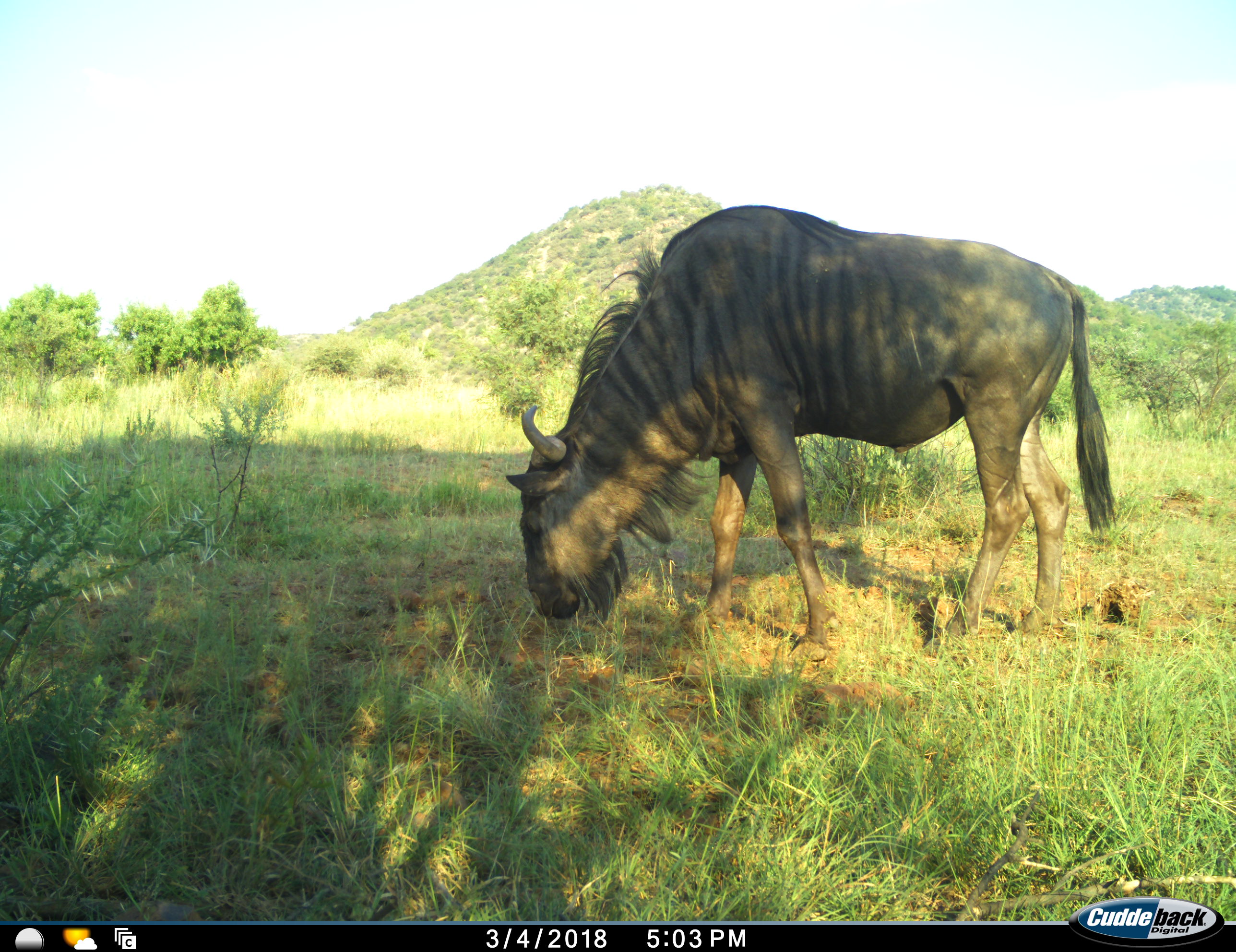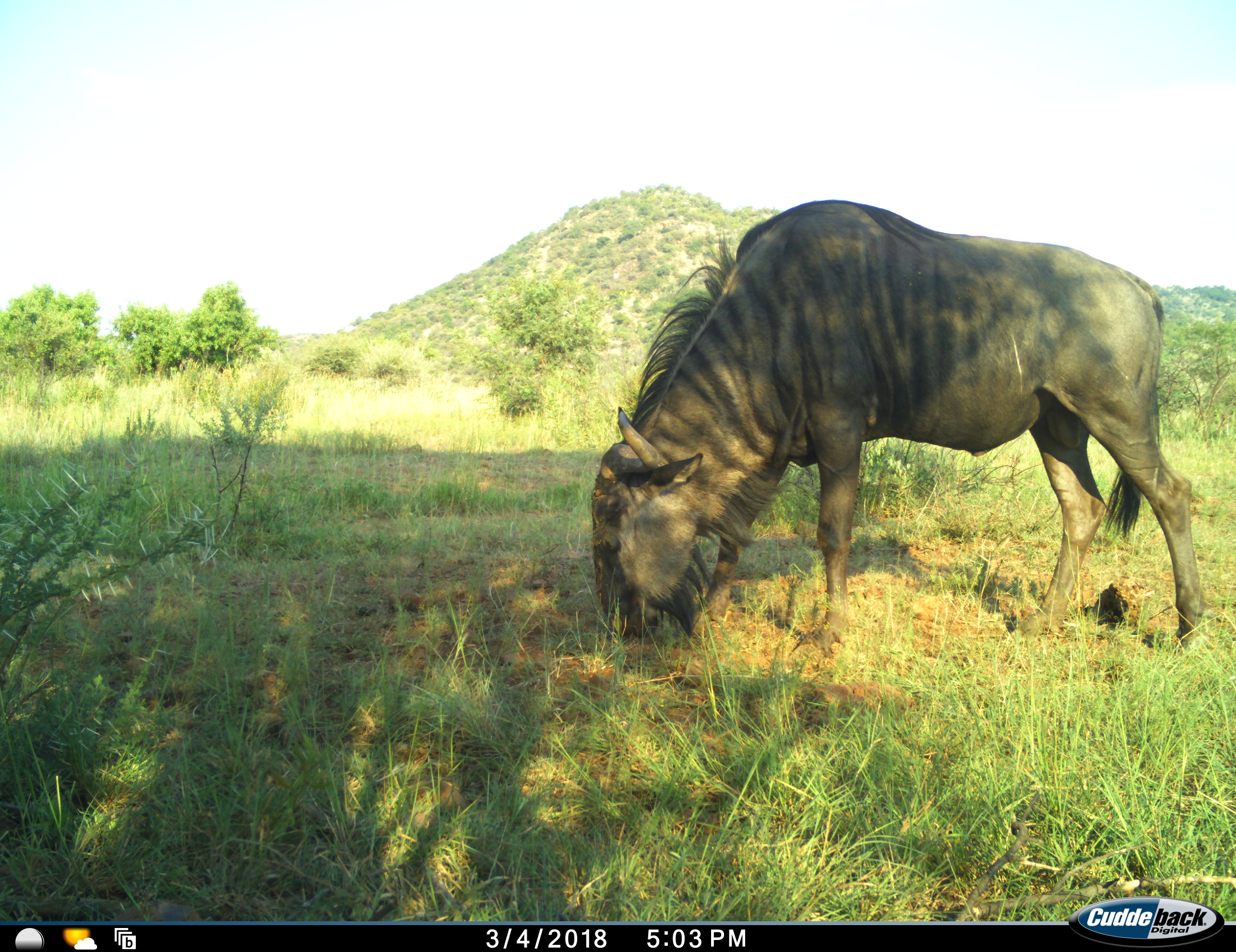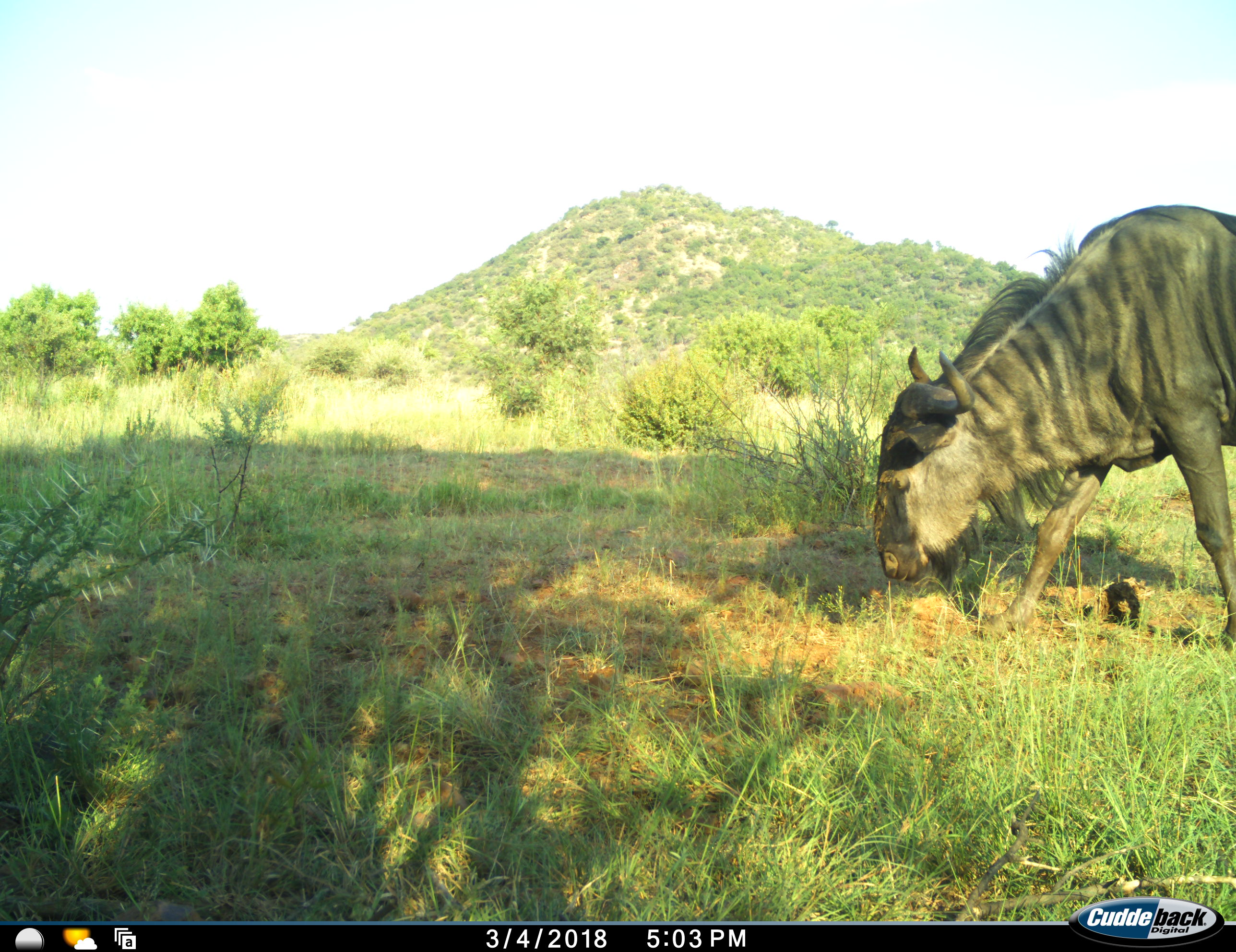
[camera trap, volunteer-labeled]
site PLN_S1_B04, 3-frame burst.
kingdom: Animalia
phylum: Chordata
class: Mammalia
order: Artiodactyla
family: Bovidae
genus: Connochaetes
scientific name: Connochaetes taurinus taurinus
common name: blue wildebeest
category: wildebeestblue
Wildebeestblue (blue wildebeest) (Connochaetes taurinus taurinus), count 1. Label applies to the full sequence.